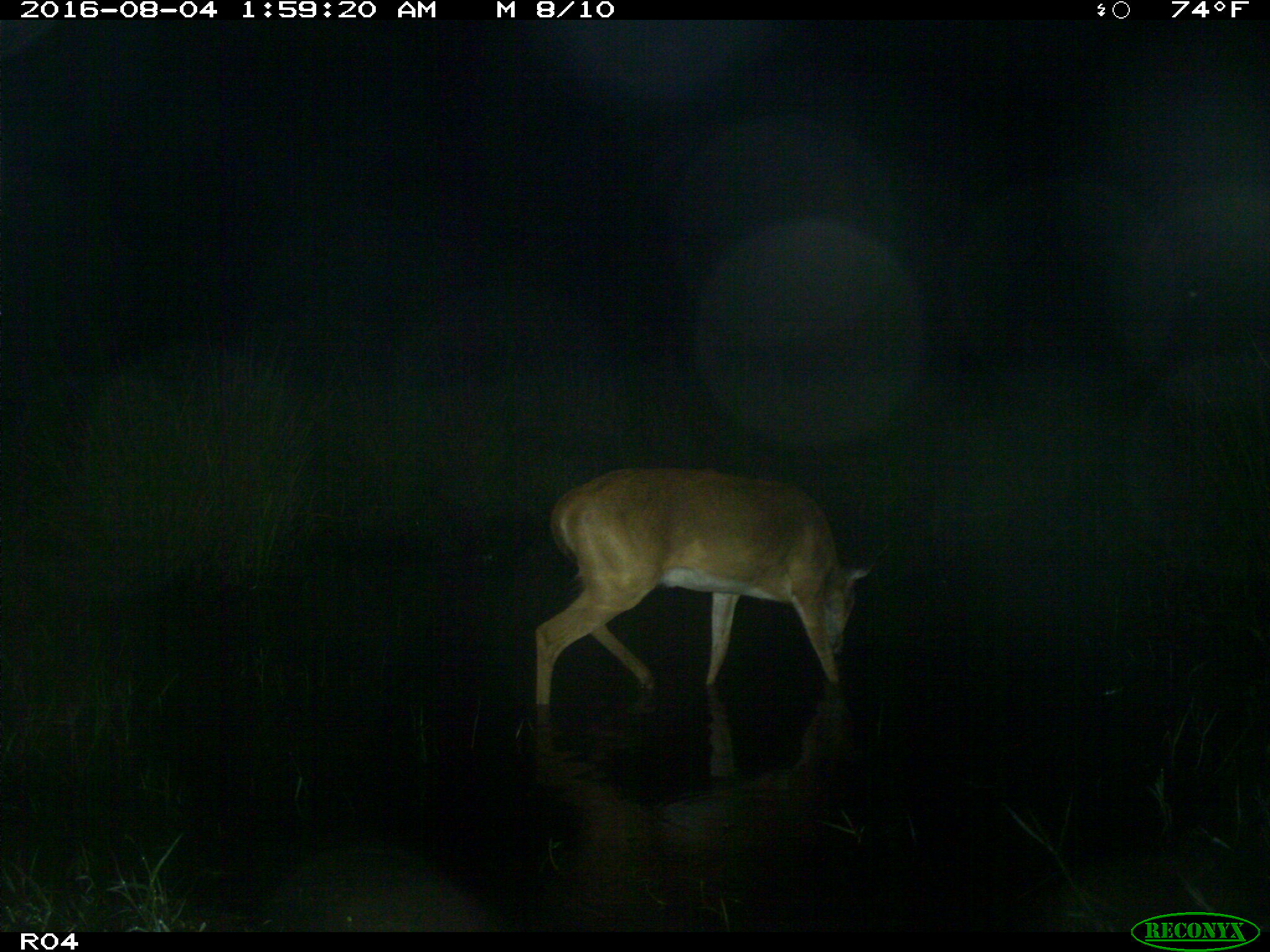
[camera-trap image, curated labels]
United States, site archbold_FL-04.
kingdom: Animalia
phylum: Chordata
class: Mammalia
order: Artiodactyla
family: Cervidae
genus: Odocoileus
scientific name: Odocoileus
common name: deer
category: unidentified deer